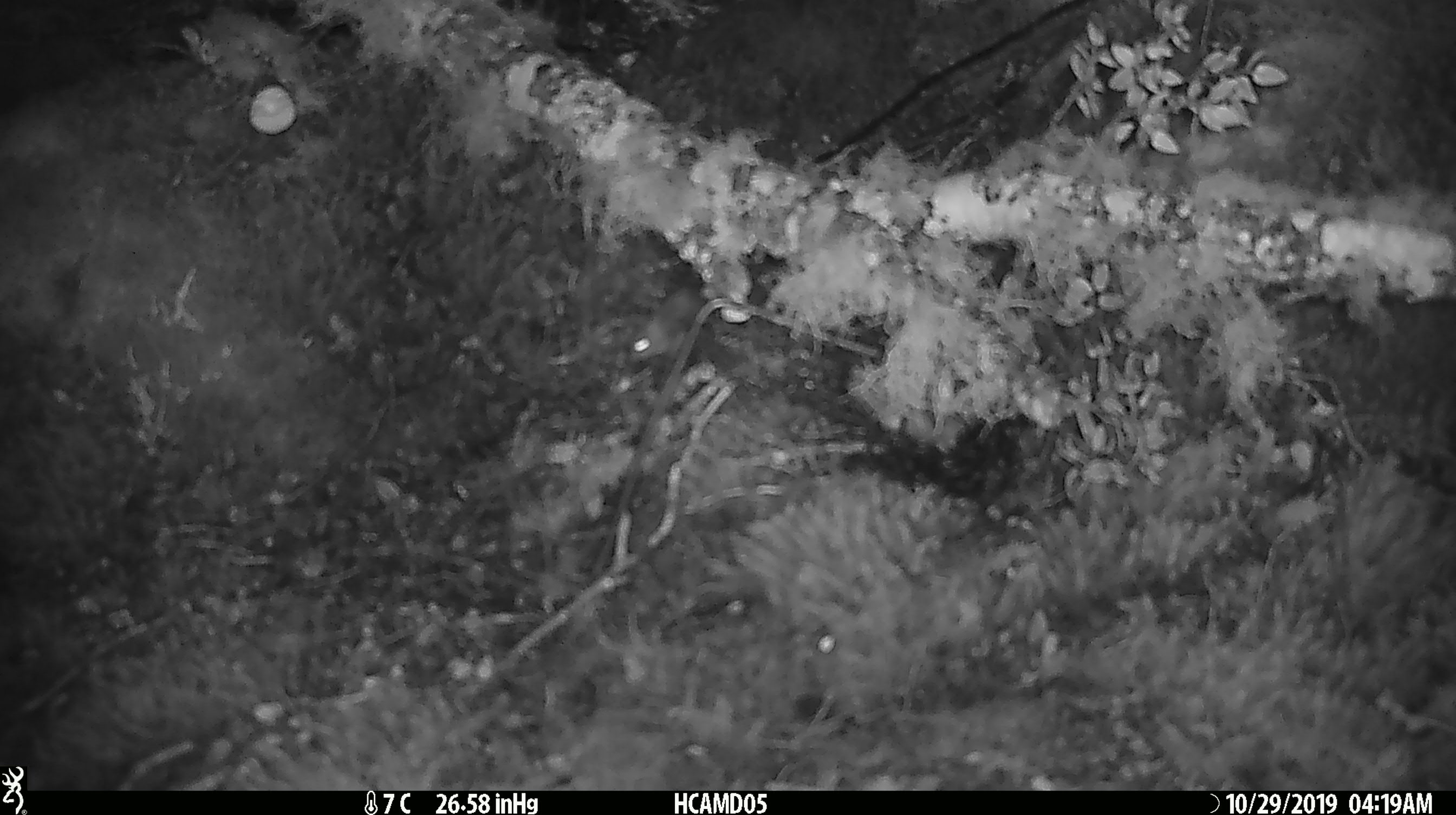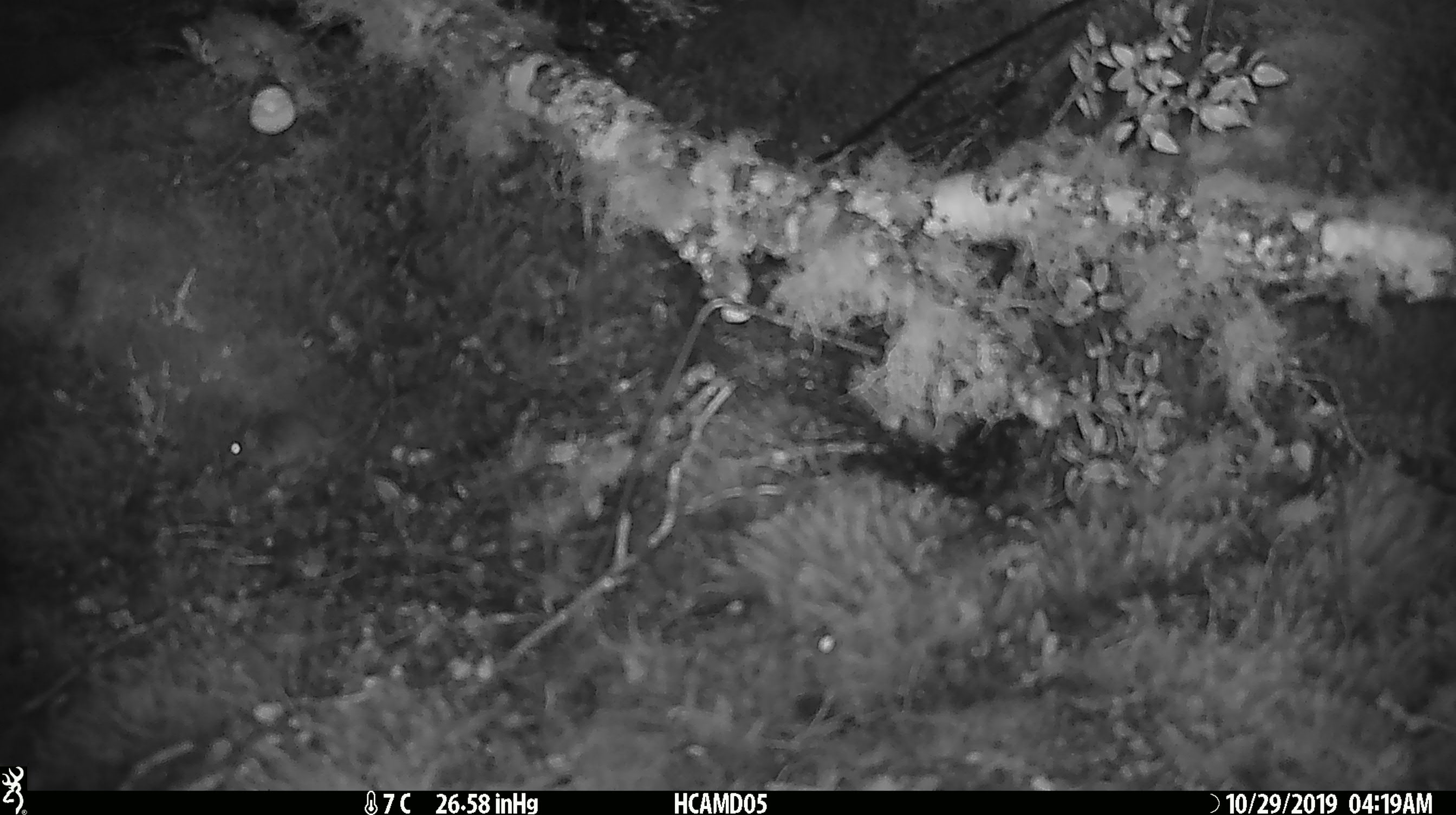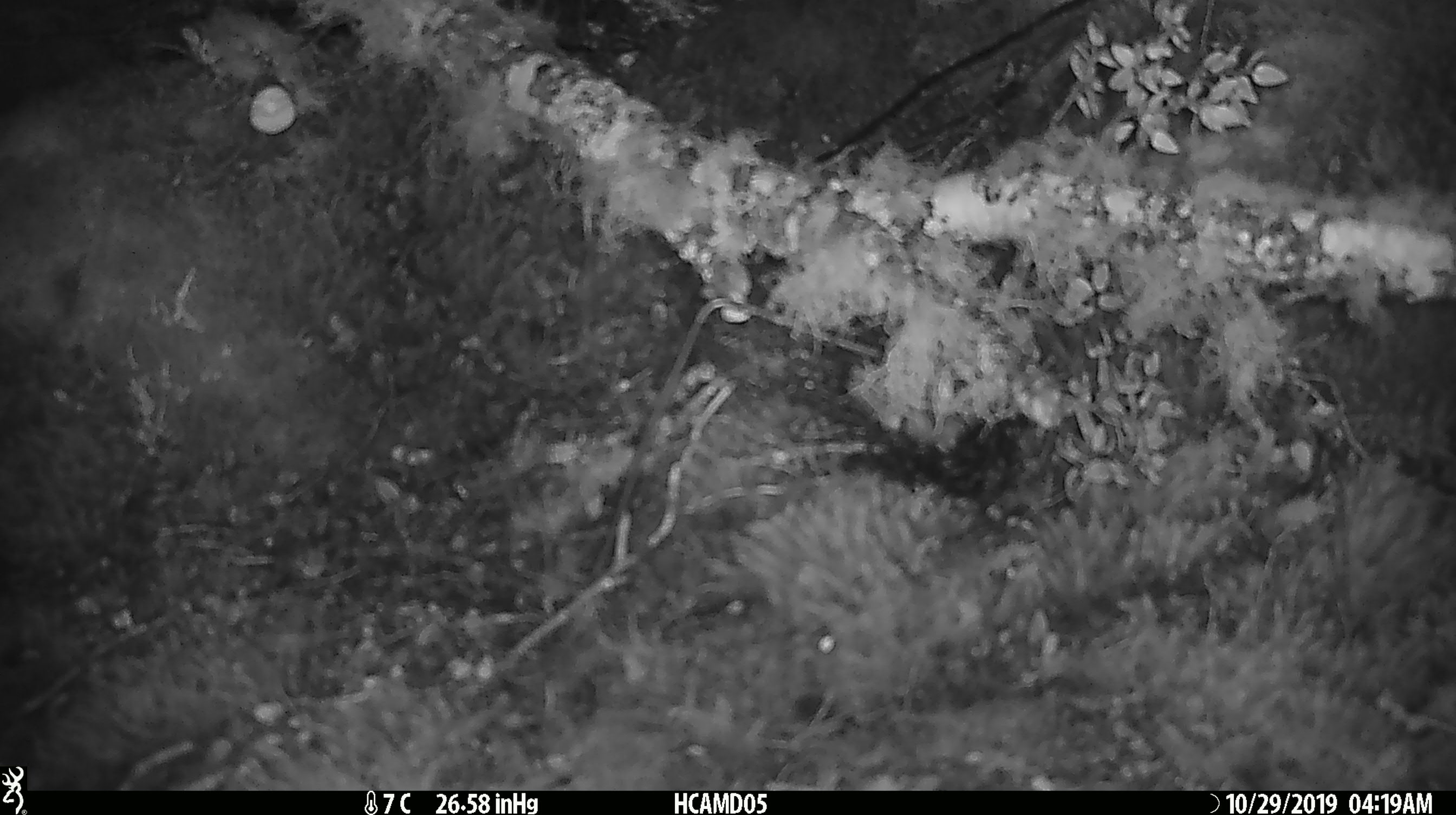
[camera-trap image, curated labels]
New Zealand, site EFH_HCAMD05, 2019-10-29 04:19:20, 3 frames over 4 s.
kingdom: Animalia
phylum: Chordata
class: Mammalia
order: Rodentia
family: Muridae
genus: Mus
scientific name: Mus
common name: mouse